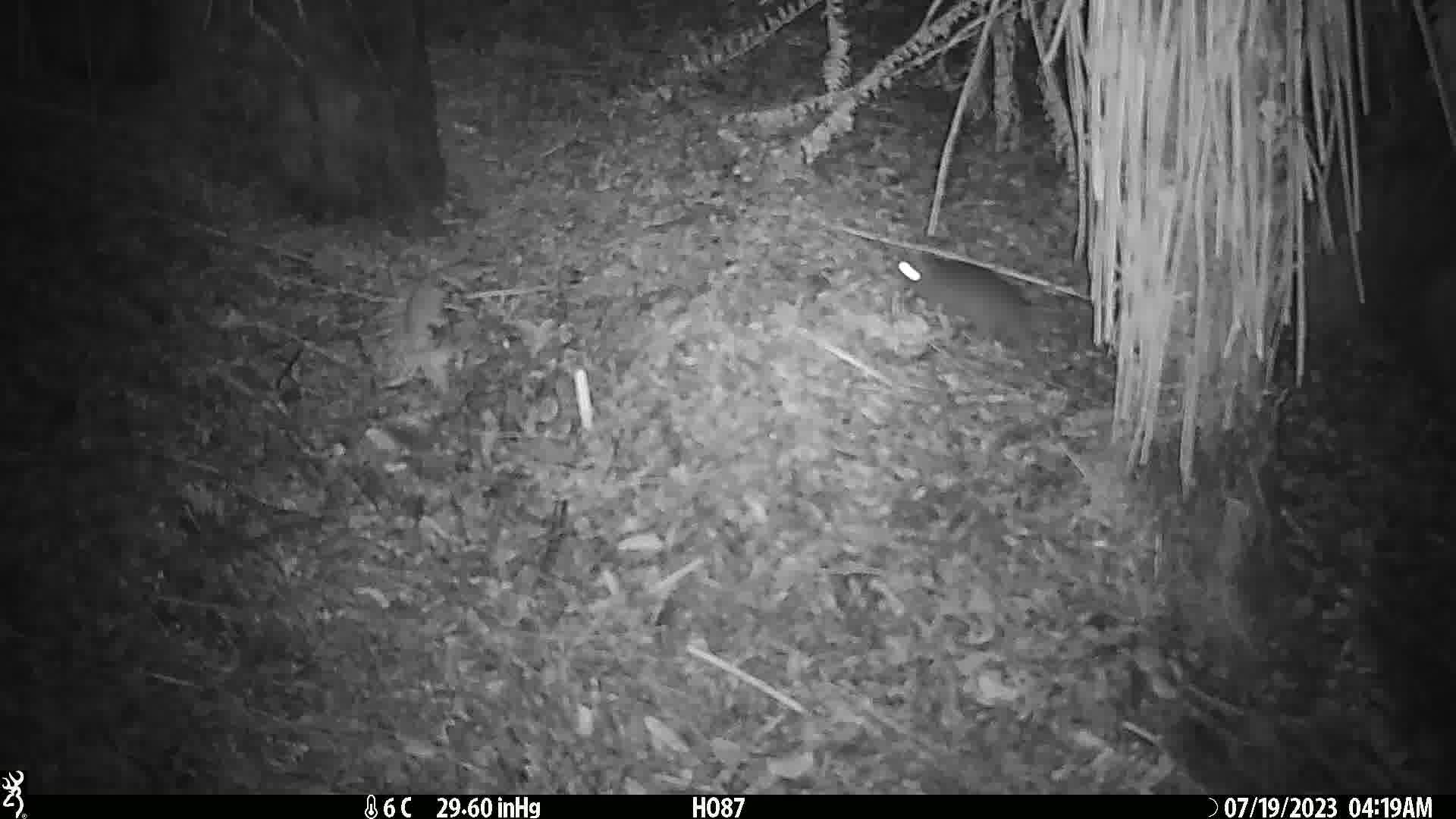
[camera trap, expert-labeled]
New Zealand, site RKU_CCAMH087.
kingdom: Animalia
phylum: Chordata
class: Mammalia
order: Rodentia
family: Muridae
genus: Rattus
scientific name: Rattus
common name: rat